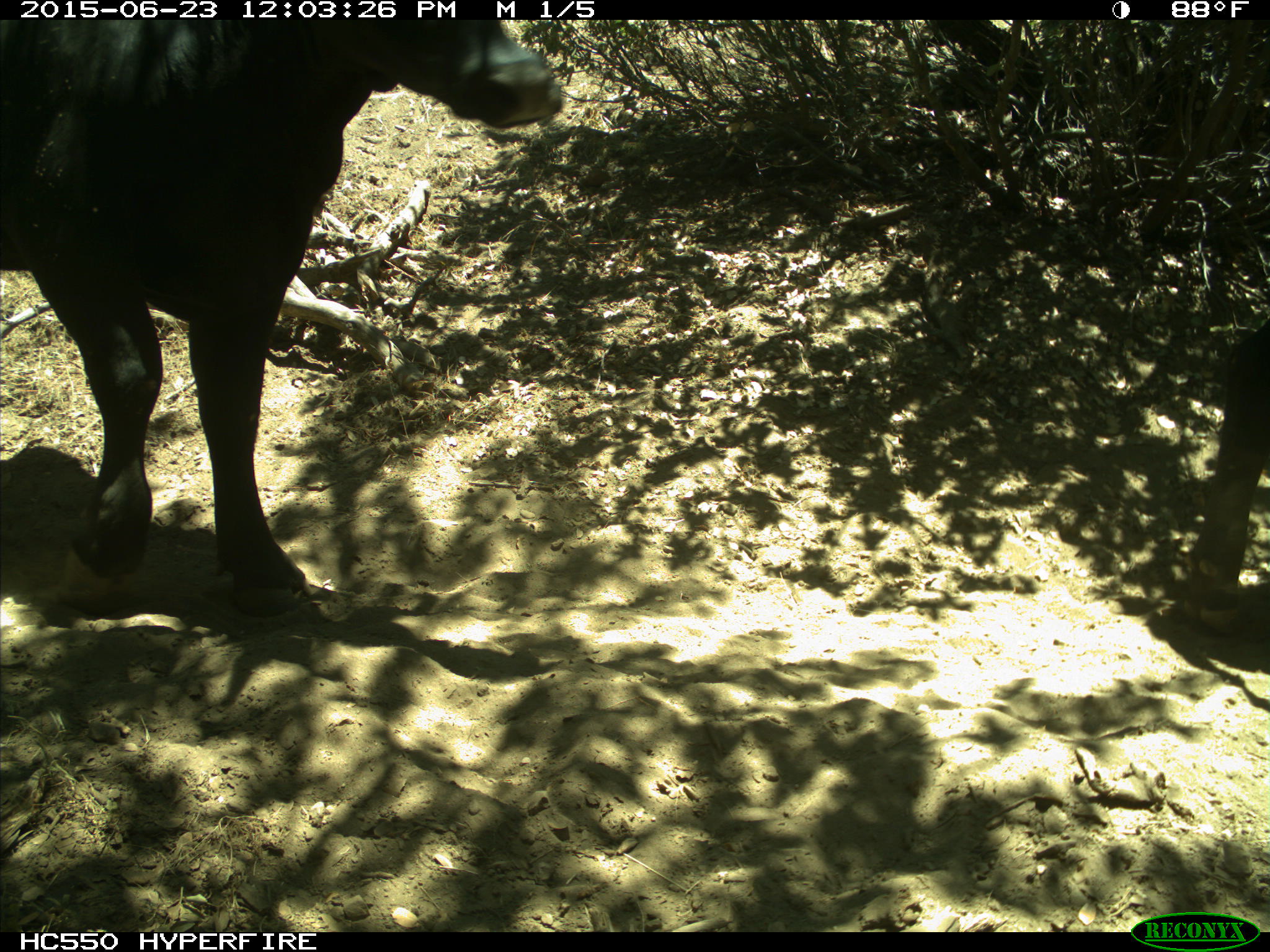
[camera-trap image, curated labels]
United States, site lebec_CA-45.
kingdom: Animalia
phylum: Chordata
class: Mammalia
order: Artiodactyla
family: Bovidae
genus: Bos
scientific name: Bos taurus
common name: domestic cow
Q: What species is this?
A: Bos taurus (domestic cow).